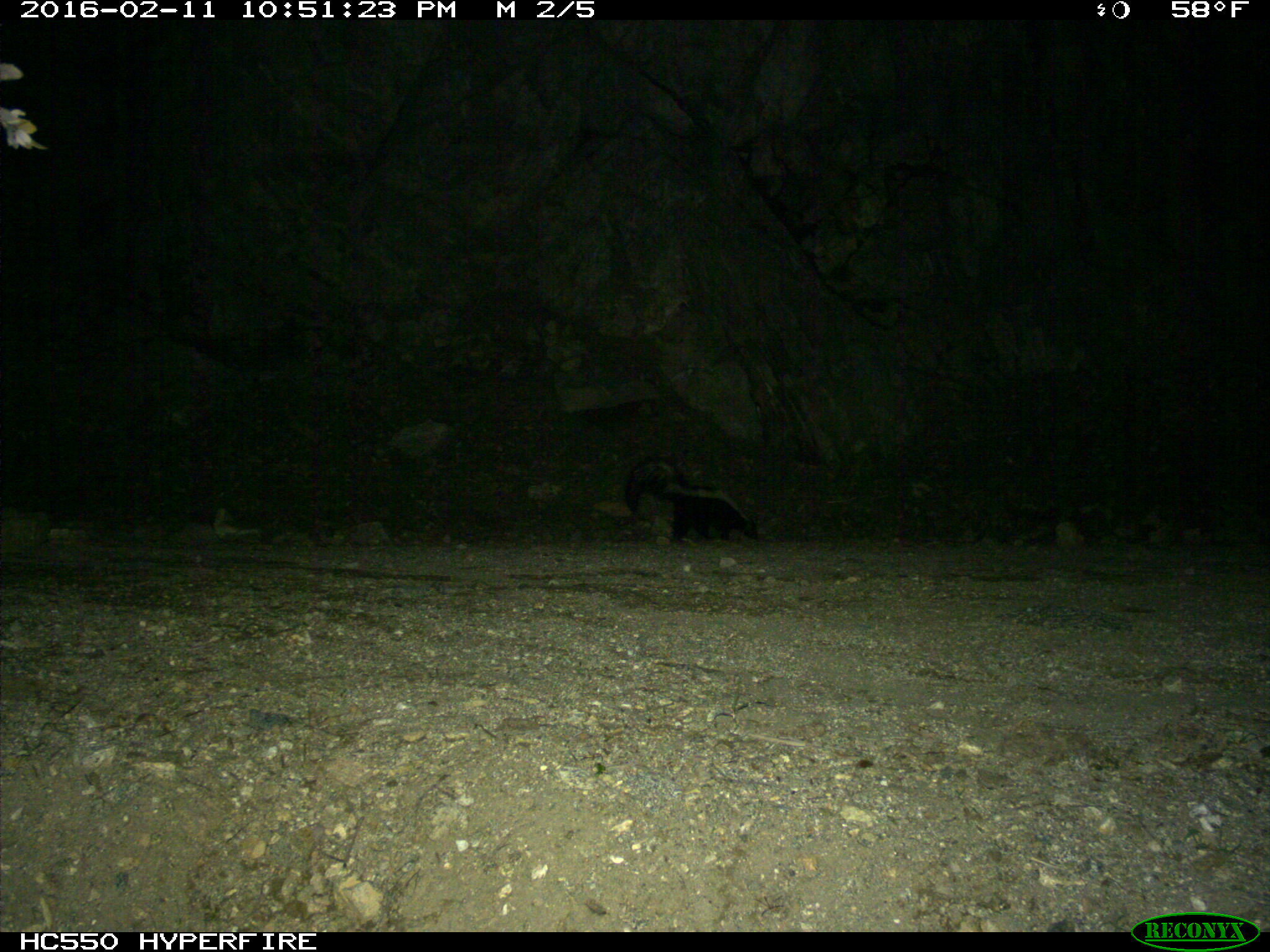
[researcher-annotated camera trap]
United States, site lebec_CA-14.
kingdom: Animalia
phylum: Chordata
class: Mammalia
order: Carnivora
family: Mephitidae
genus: Mephitis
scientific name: Mephitis mephitis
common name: striped skunk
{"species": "Mephitis mephitis (striped skunk)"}